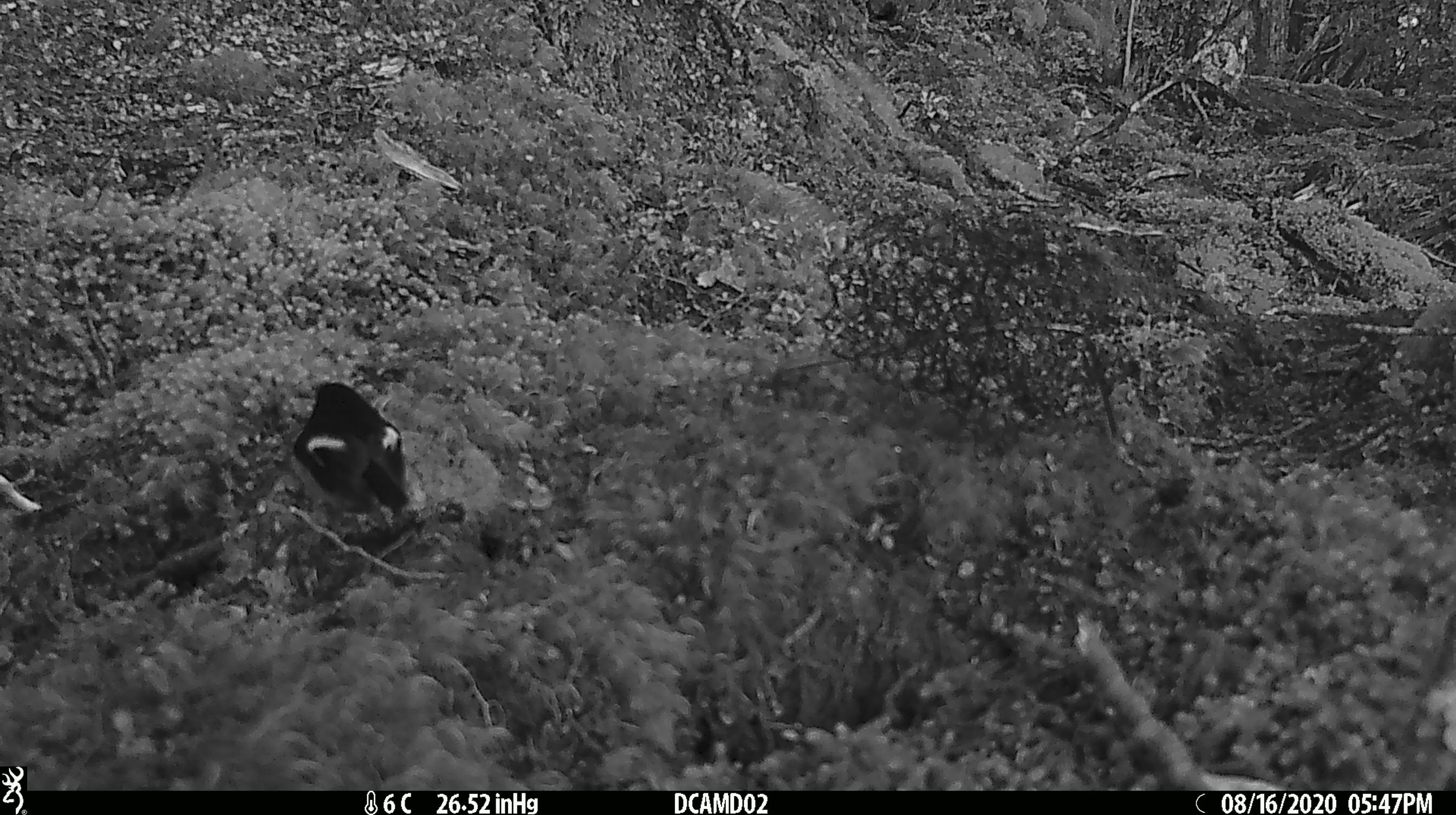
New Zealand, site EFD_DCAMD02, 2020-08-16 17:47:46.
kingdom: Animalia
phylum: Chordata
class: Aves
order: Passeriformes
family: Petroicidae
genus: Petroica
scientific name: Petroica macrocephala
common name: tomtit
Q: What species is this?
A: Tomtit (Petroica macrocephala).